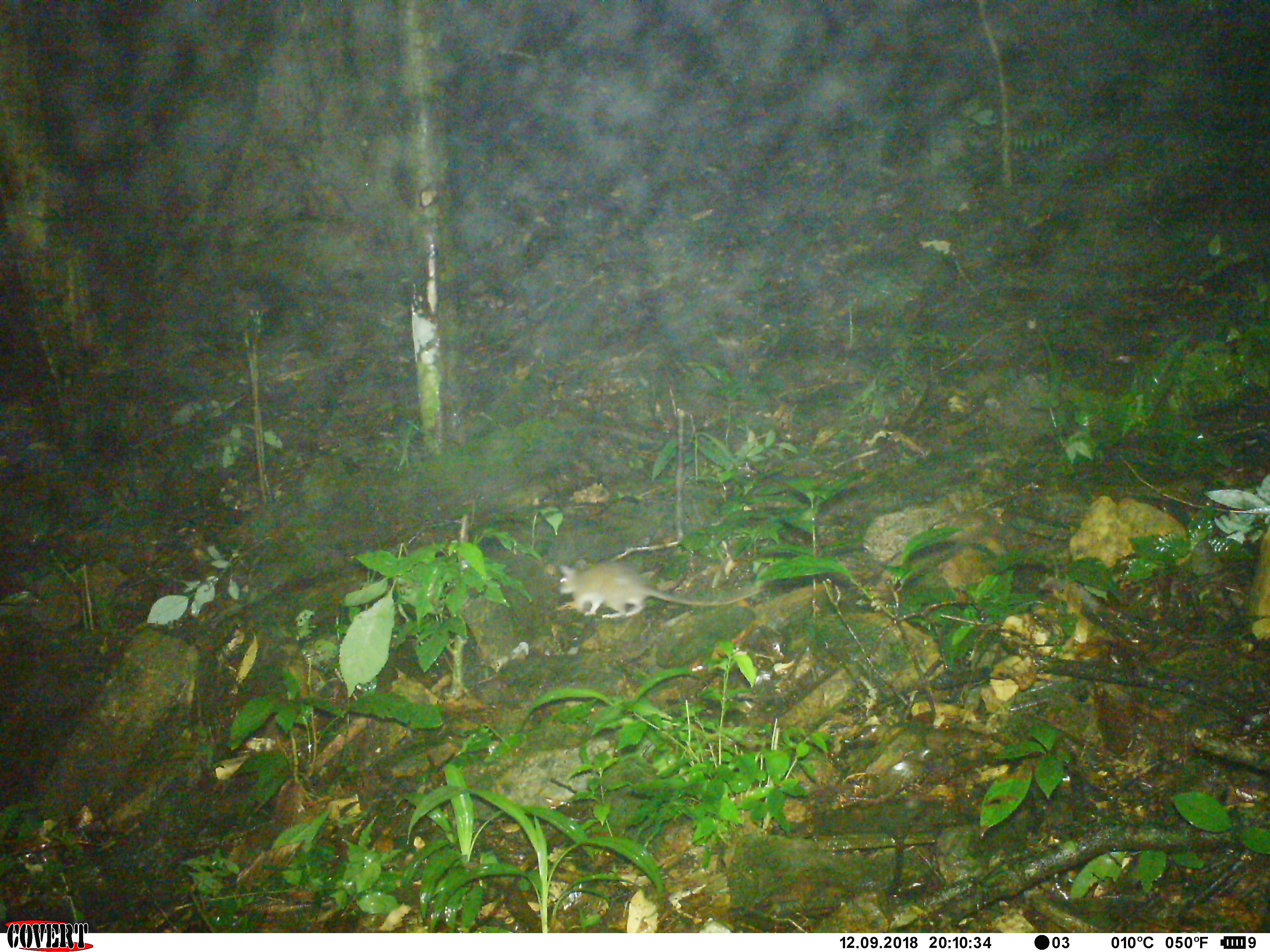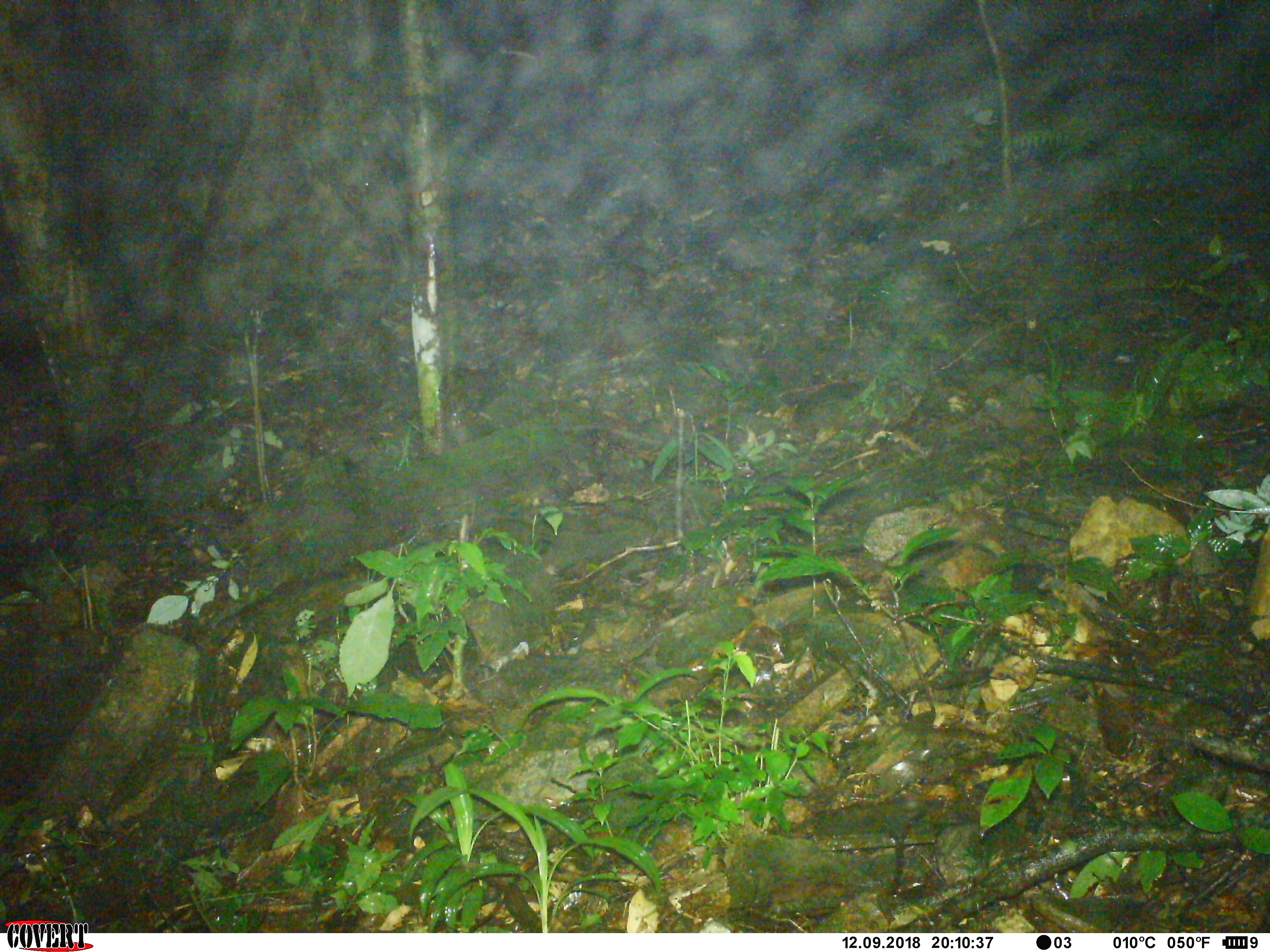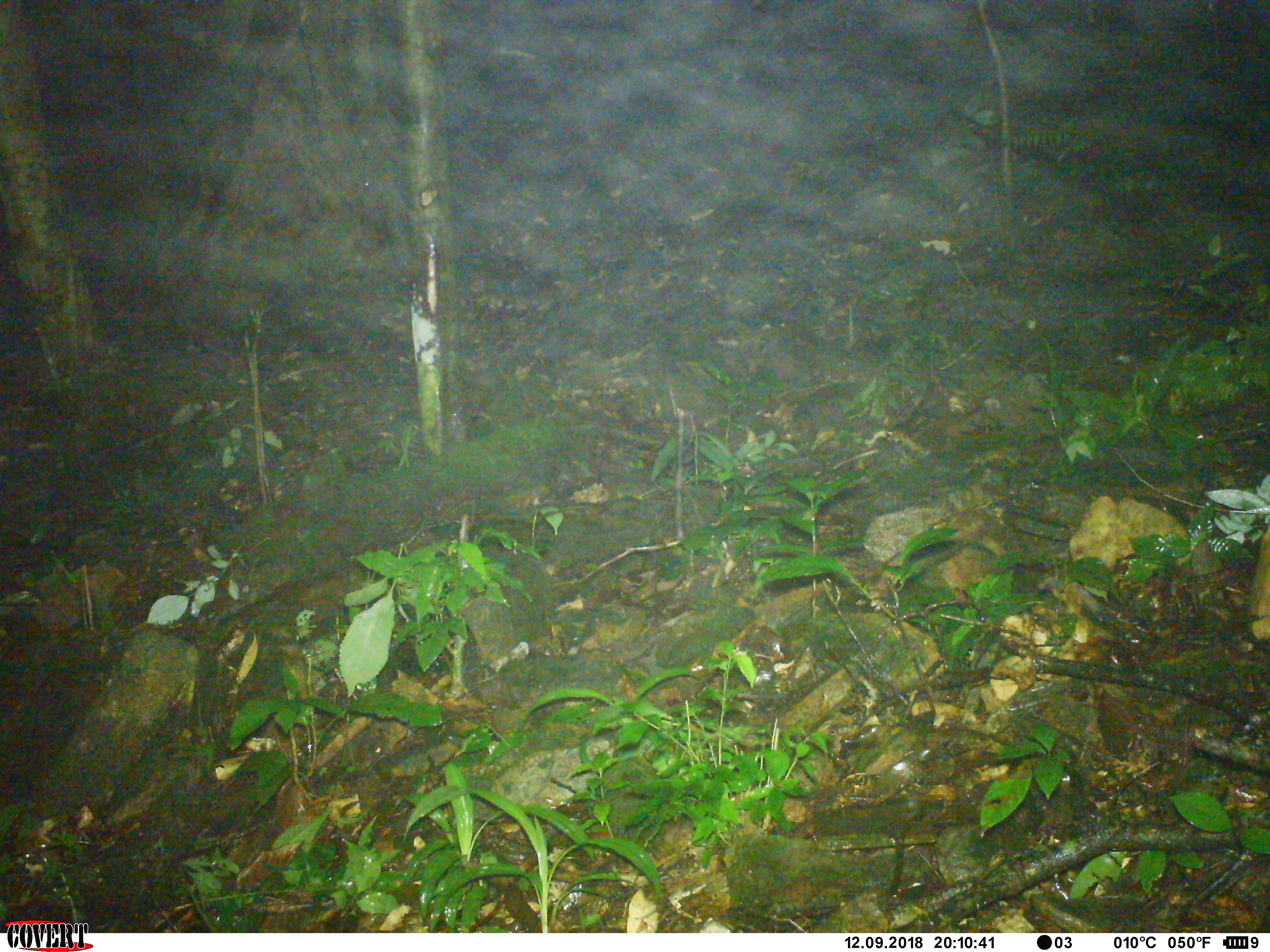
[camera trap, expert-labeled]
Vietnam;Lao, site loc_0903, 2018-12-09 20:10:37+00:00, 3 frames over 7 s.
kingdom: Animalia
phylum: Chordata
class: Mammalia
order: Rodentia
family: Muridae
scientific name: Muridae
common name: old-world mice and rats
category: unidentified murid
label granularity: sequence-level